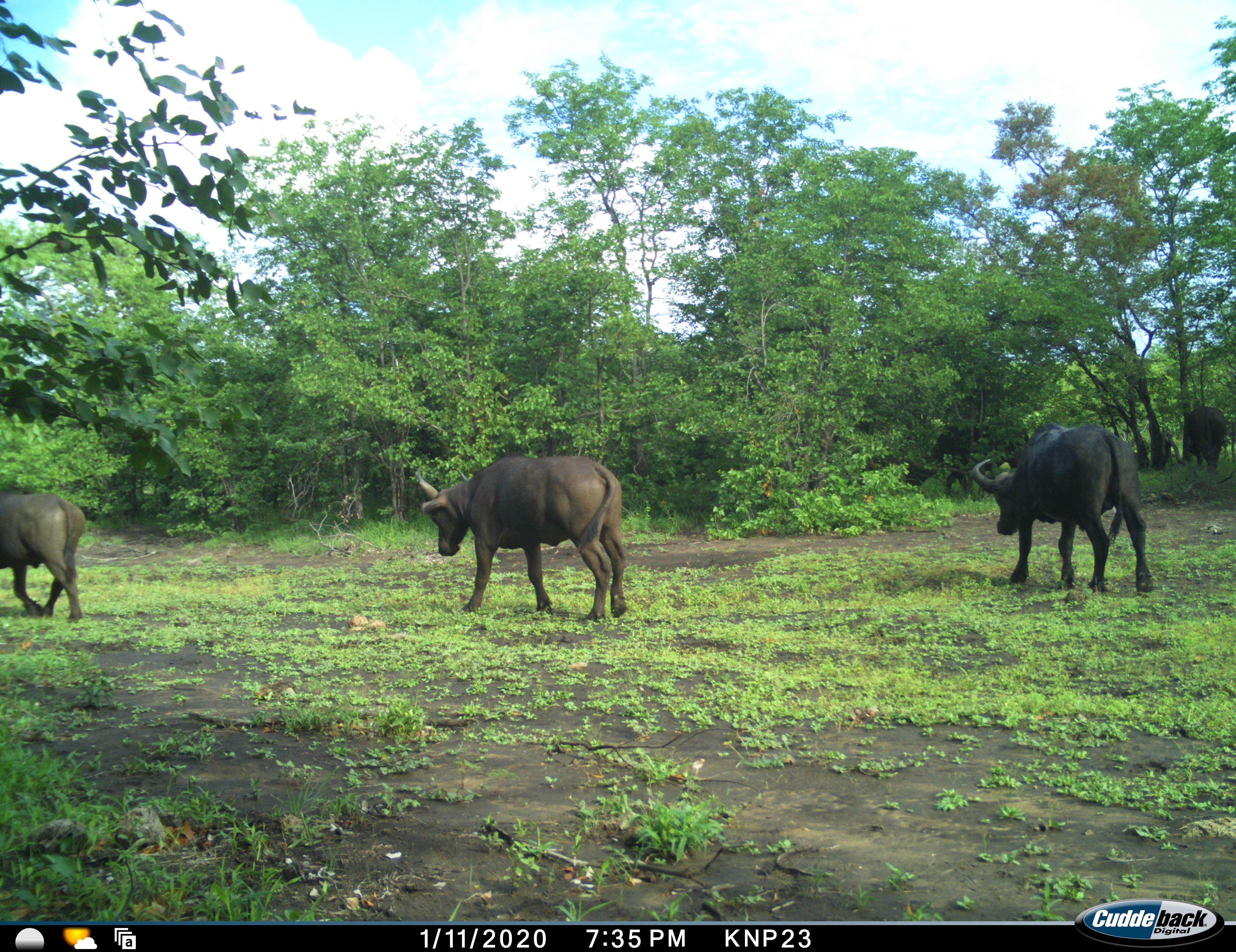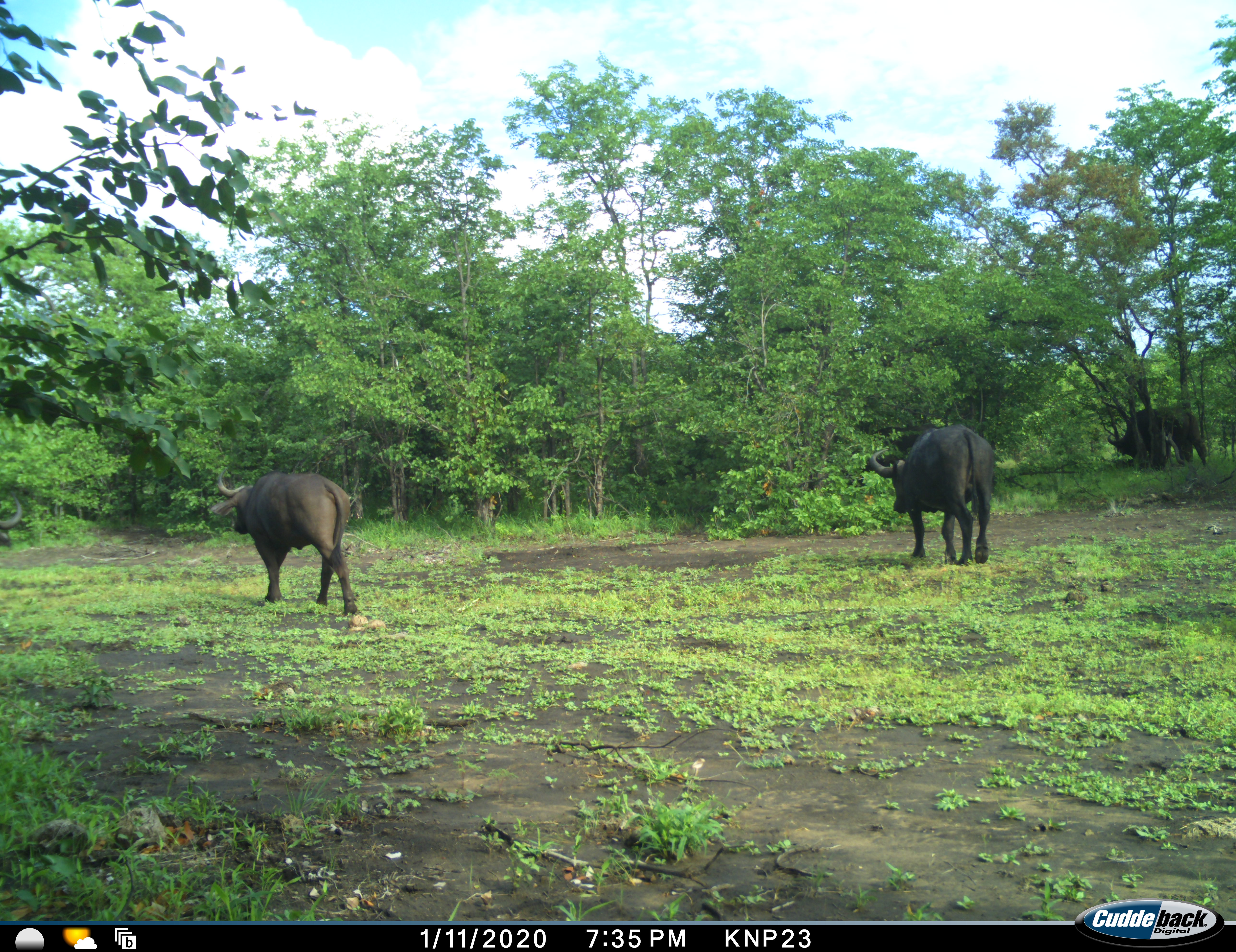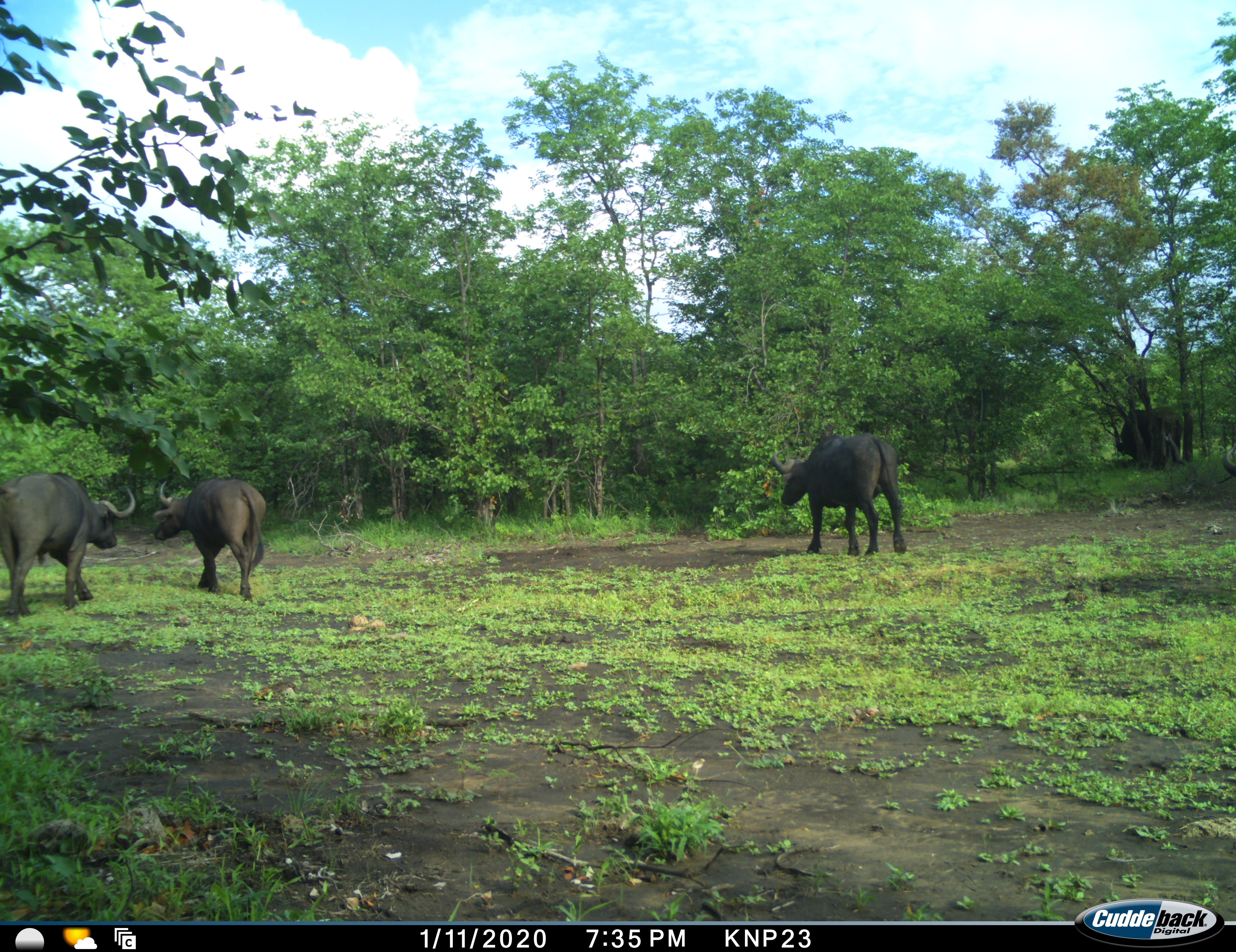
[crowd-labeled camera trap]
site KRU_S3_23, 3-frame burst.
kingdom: Animalia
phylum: Chordata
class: Mammalia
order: Artiodactyla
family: Bovidae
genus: Syncerus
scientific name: Syncerus caffer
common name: african buffalo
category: buffalo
Buffalo (african buffalo) (Syncerus caffer), count 5. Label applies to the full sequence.